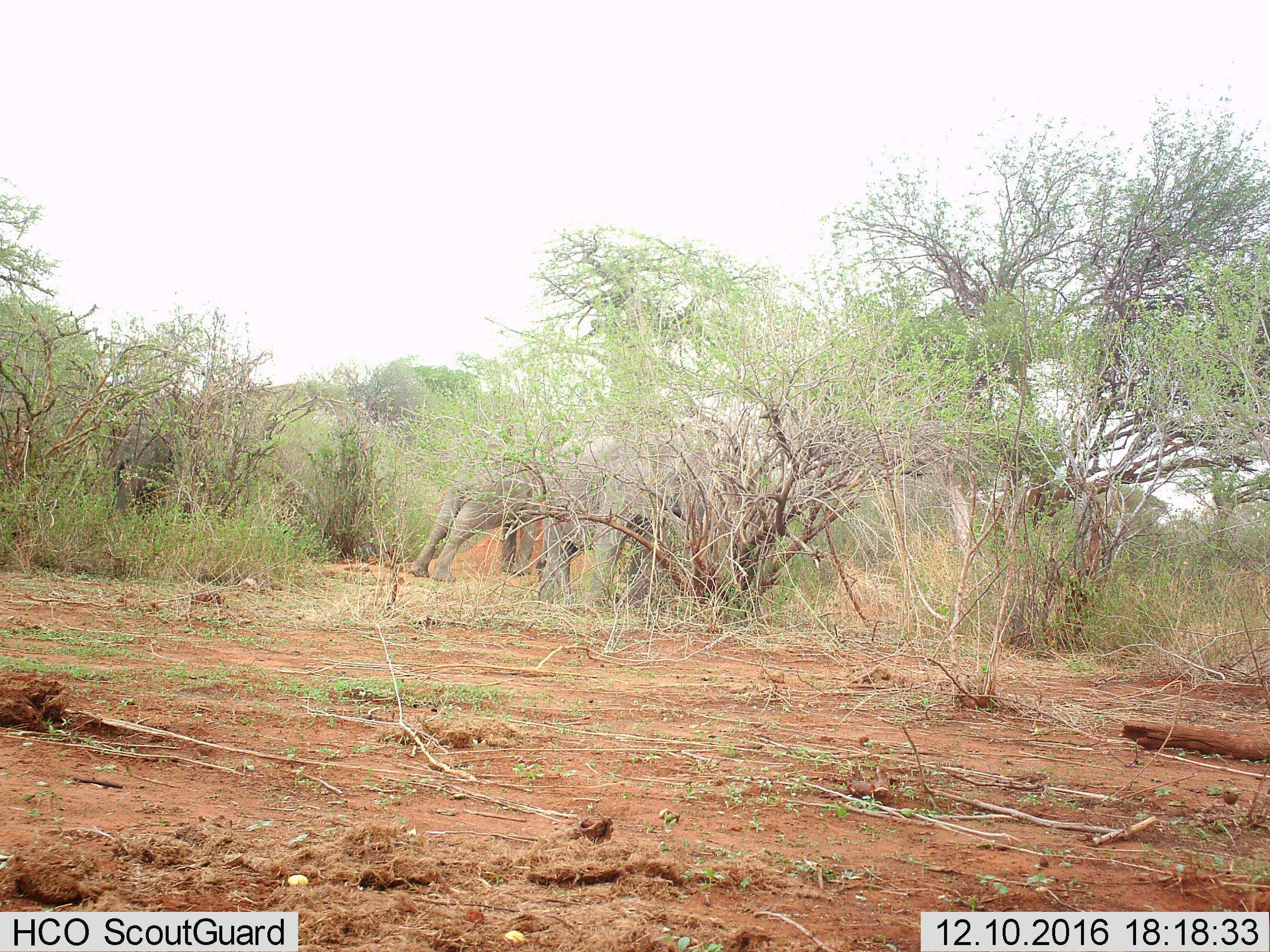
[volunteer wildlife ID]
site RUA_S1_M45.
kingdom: Animalia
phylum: Chordata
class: Mammalia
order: Proboscidea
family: Elephantidae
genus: Loxodonta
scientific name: Loxodonta africana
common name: african bush elephant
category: elephant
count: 3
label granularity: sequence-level